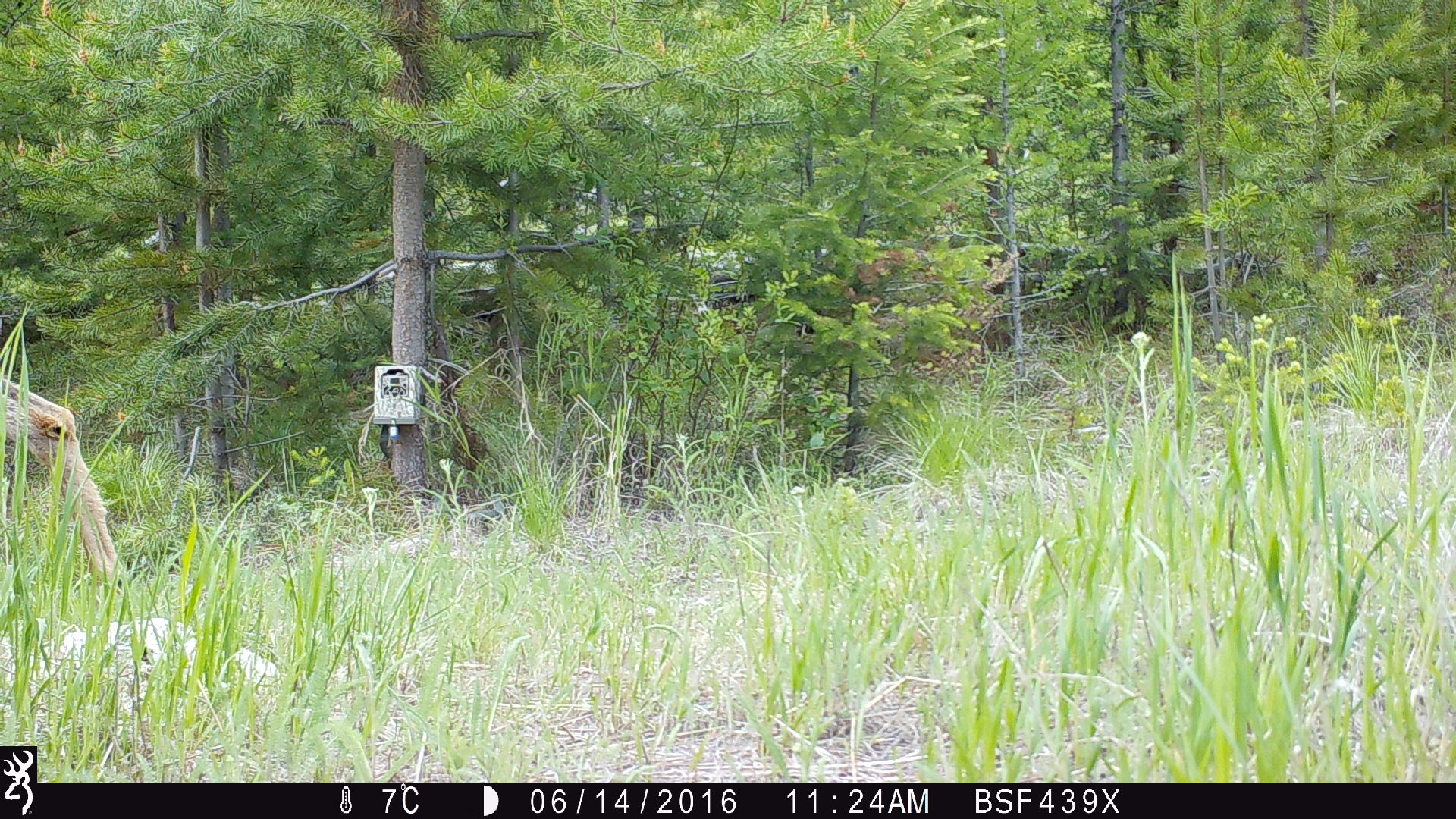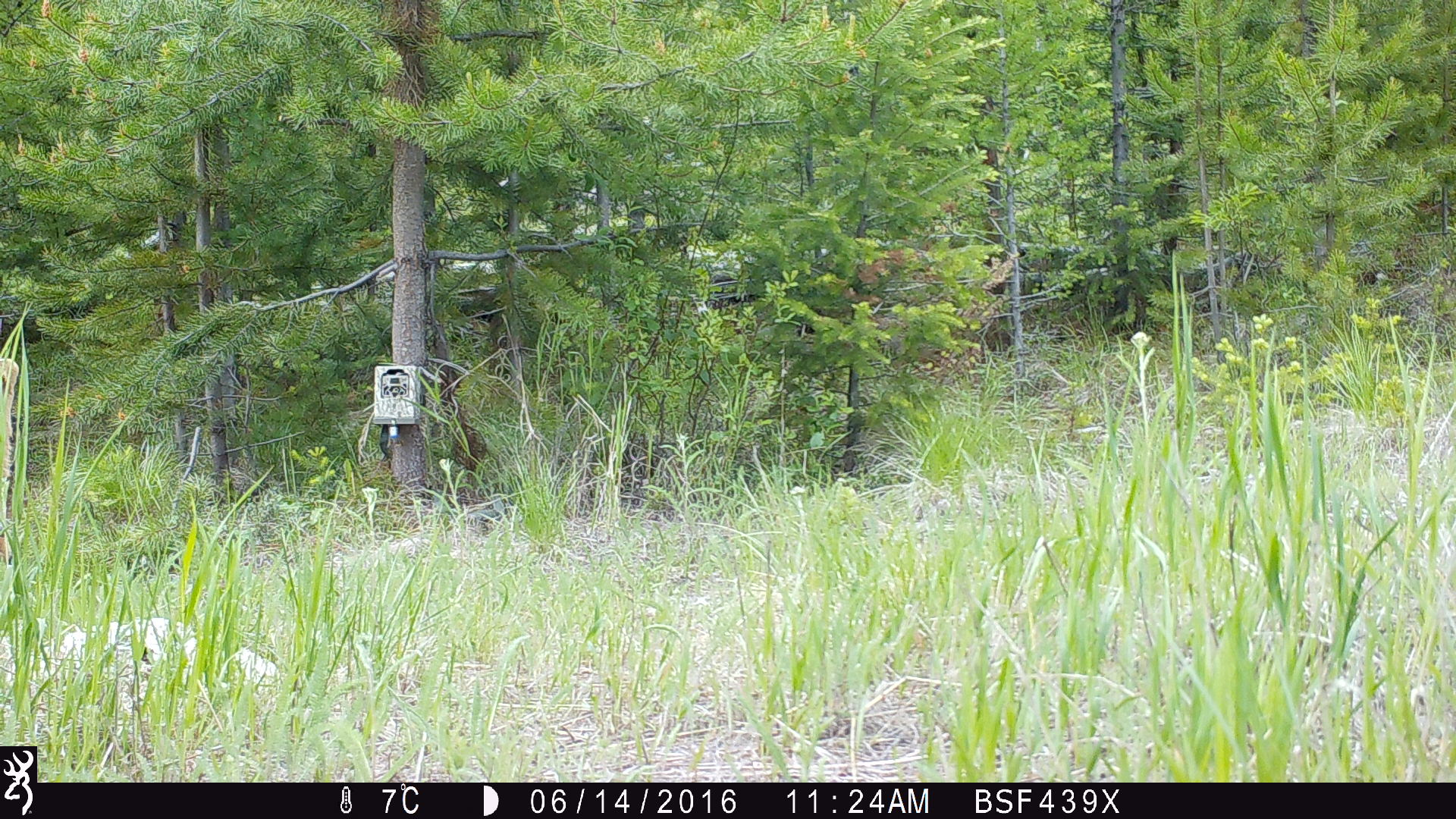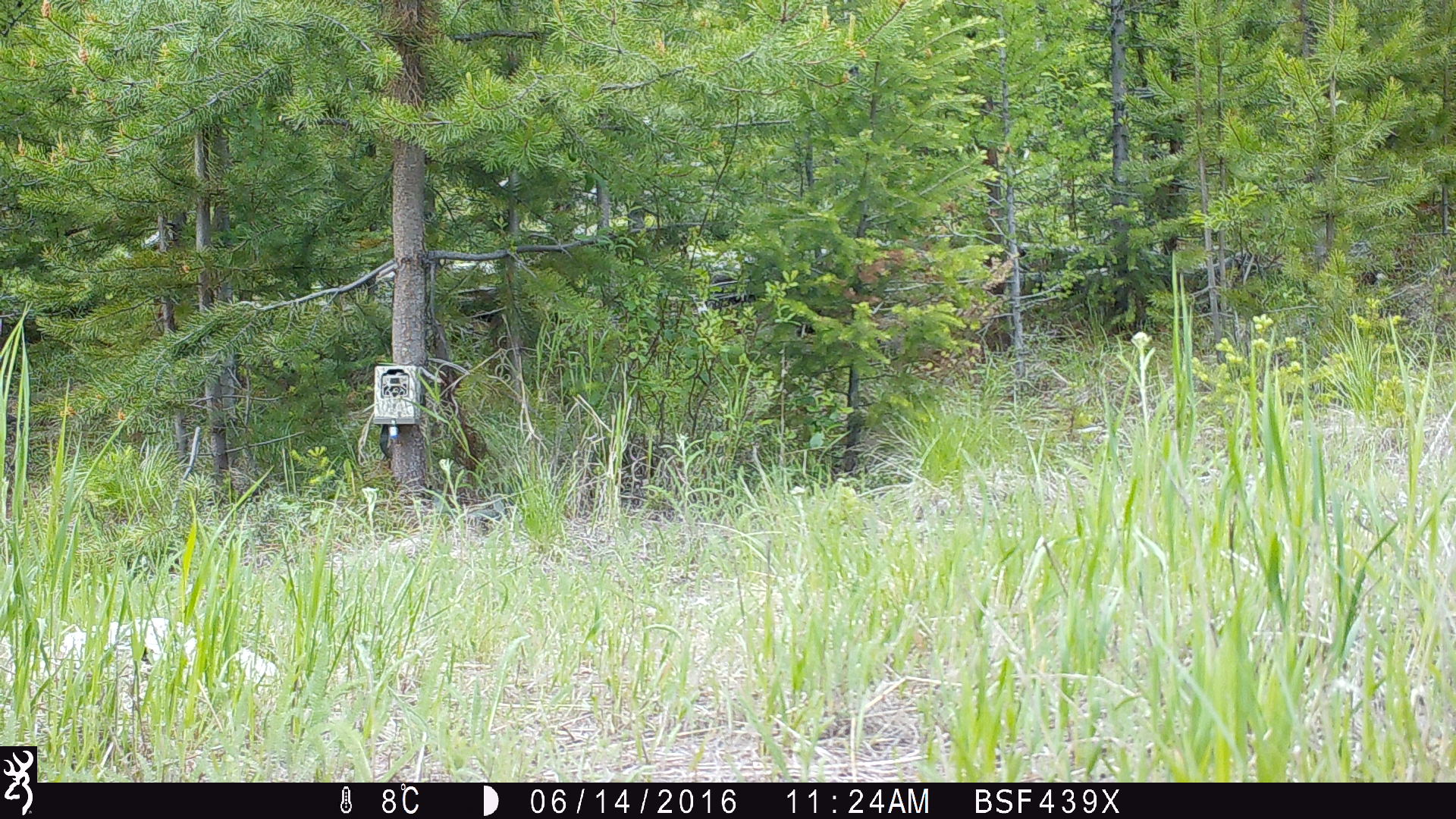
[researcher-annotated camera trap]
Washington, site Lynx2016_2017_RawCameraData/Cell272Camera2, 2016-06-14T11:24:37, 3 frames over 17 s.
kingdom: Animalia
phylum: Chordata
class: Mammalia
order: Artiodactyla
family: Cervidae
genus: Odocoileus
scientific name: Odocoileus hemionus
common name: mule deer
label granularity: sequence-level